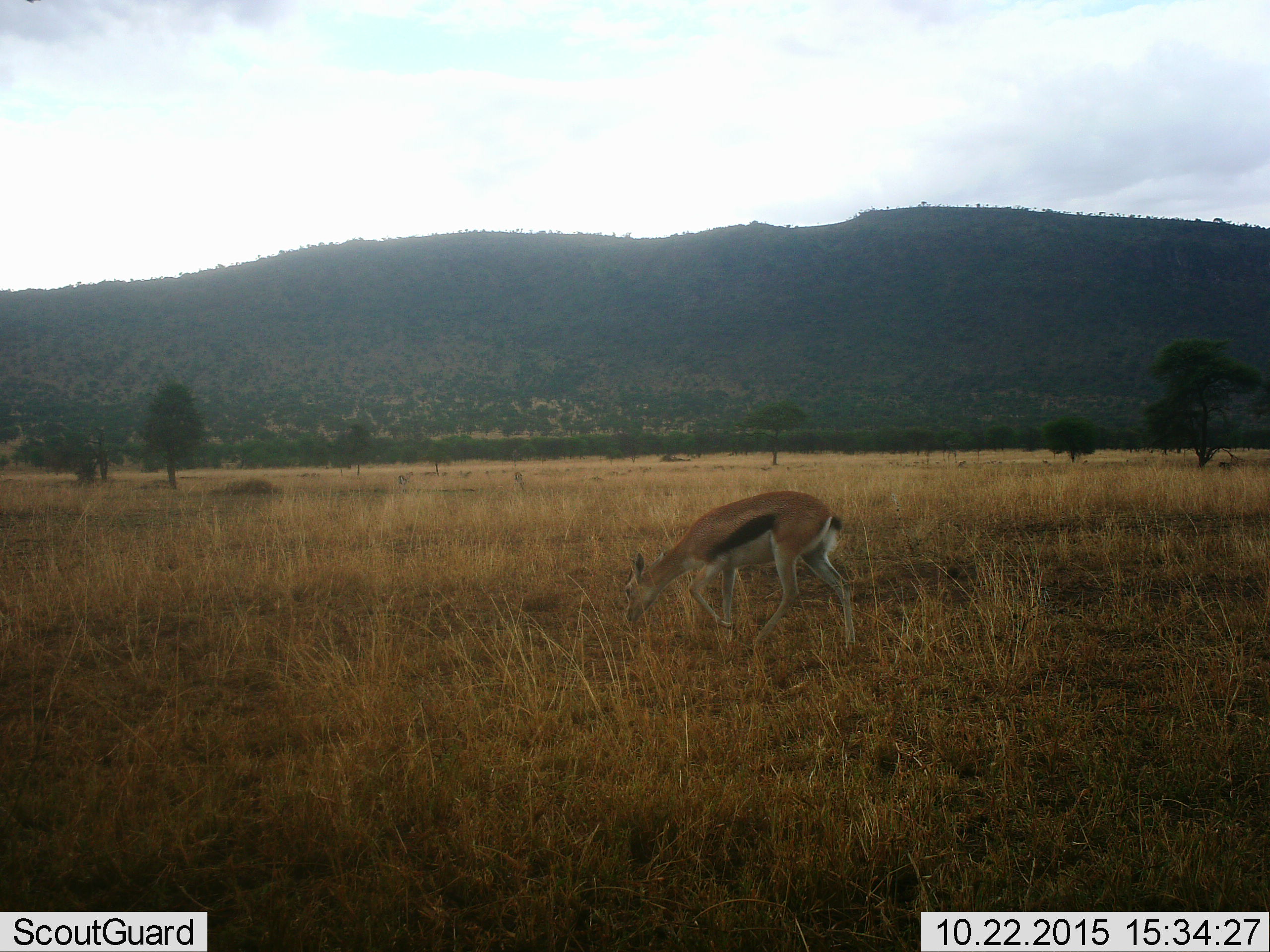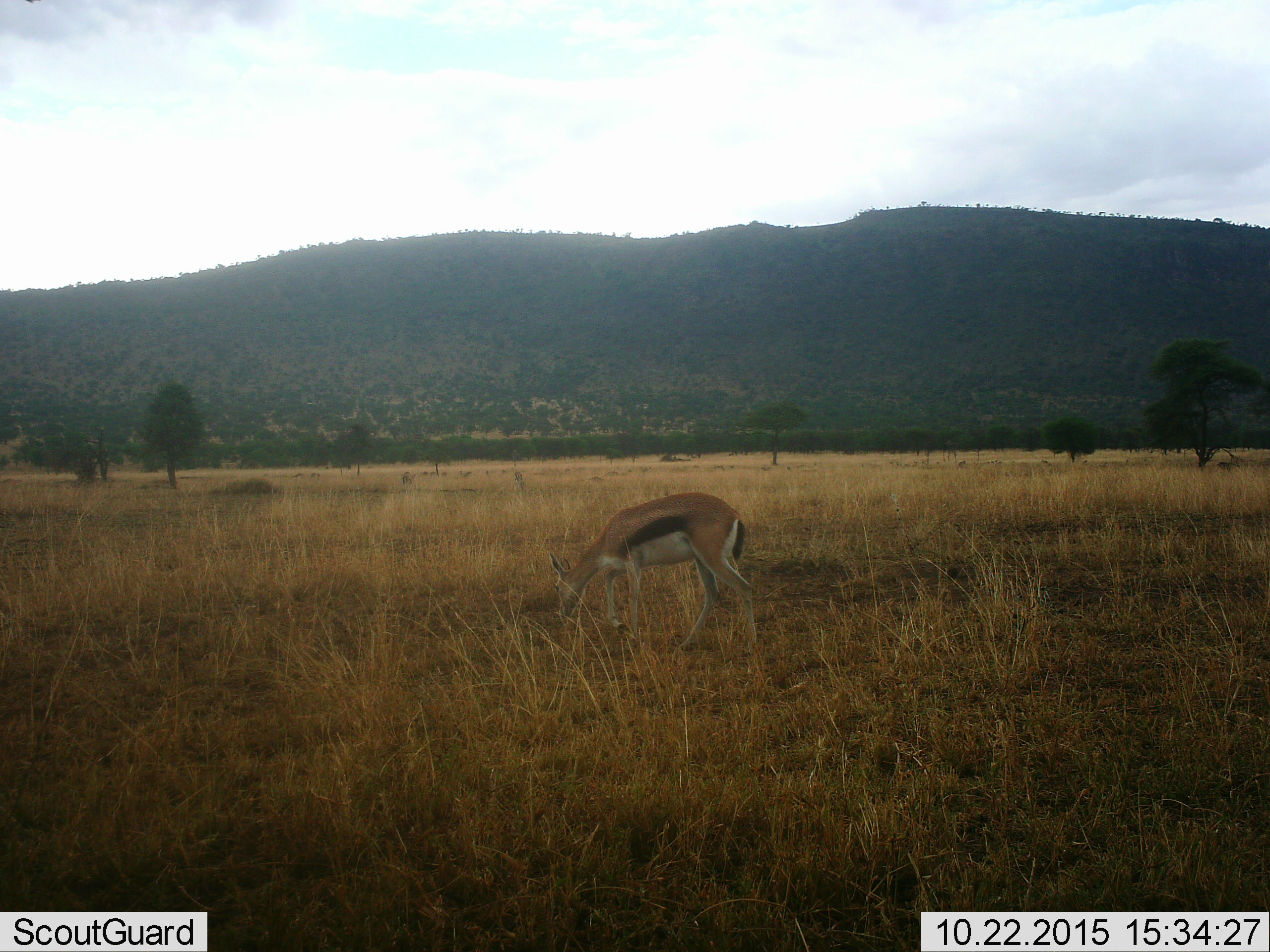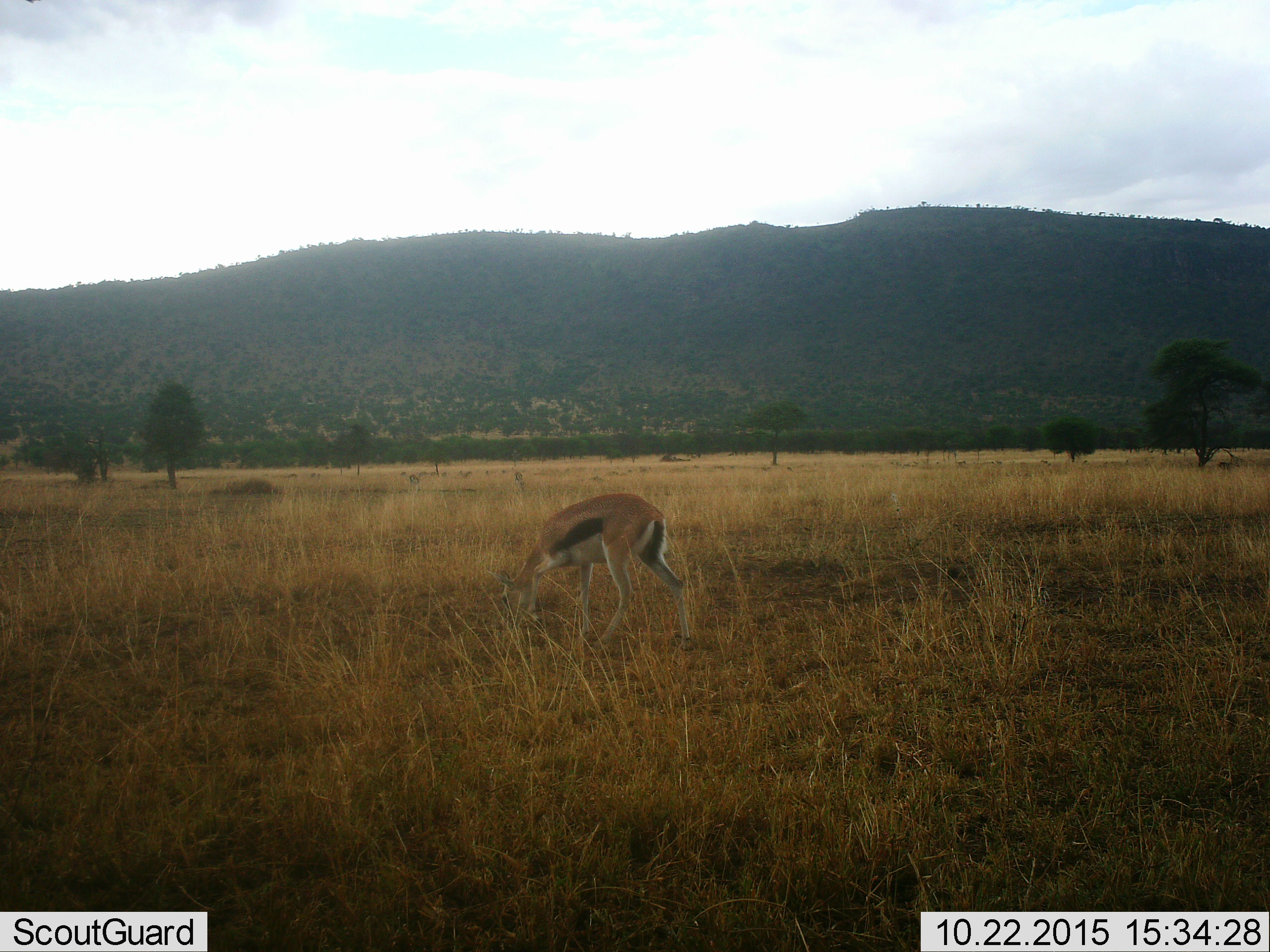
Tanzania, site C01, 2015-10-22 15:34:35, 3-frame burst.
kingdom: Animalia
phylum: Chordata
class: Mammalia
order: Artiodactyla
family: Bovidae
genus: Eudorcas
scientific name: Eudorcas thomsonii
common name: thomson's gazelle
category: gazellethomsons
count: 1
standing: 21%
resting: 5%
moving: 58%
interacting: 0%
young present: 0%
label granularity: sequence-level